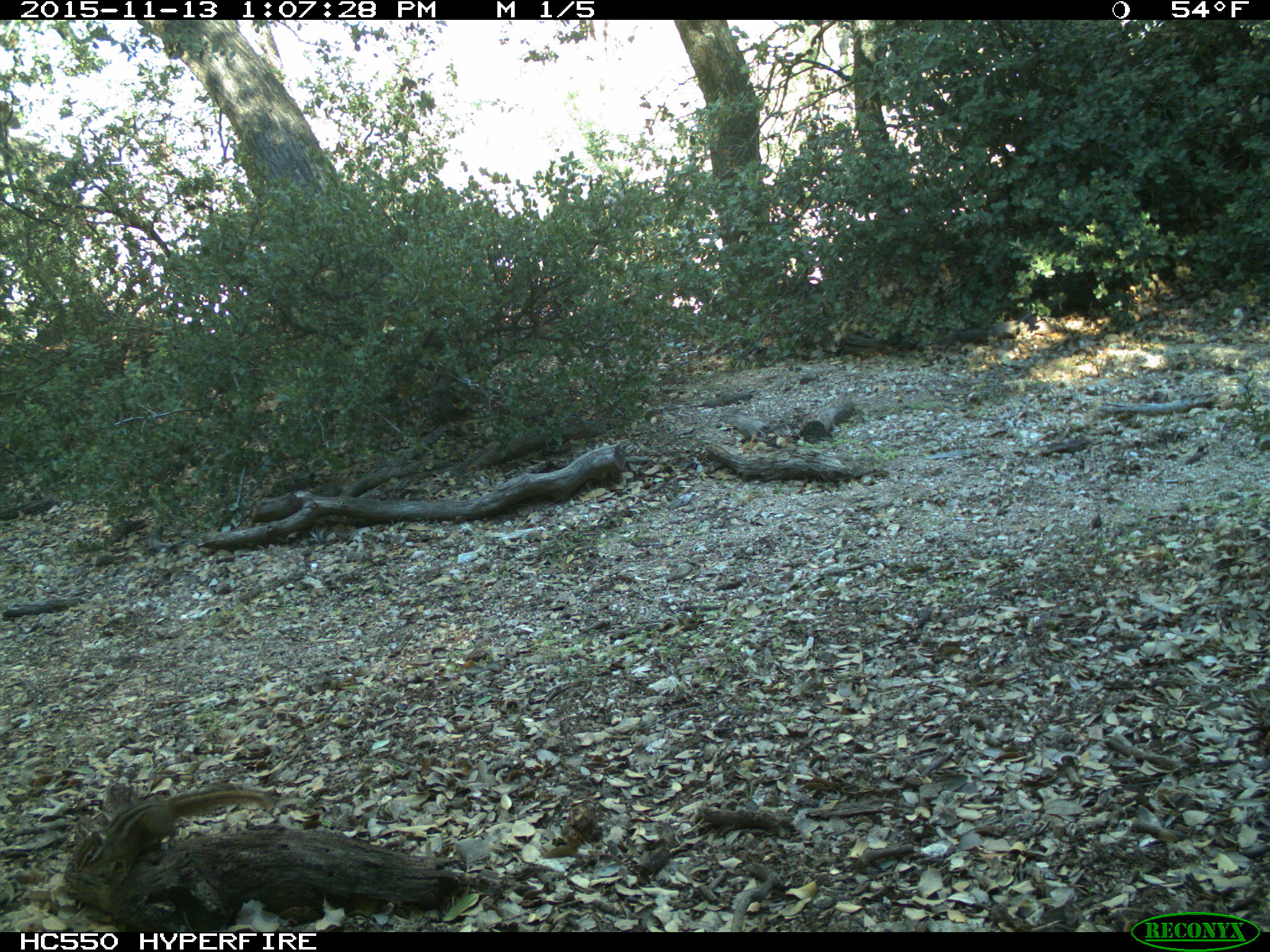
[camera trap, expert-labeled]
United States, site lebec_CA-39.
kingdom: Animalia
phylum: Chordata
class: Mammalia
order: Rodentia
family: Sciuridae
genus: Tamias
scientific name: Tamias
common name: chipmunk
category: unidentified chipmunk